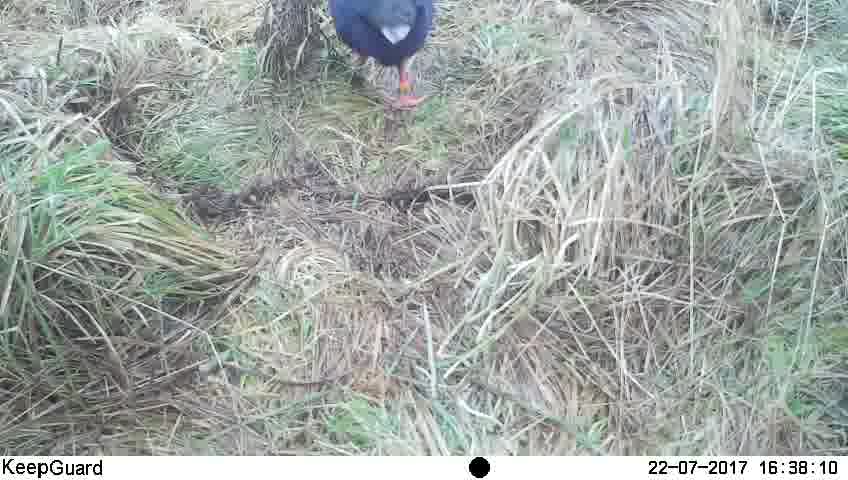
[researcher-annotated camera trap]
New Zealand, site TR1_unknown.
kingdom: Animalia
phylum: Chordata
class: Aves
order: Gruiformes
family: Rallidae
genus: Porphyrio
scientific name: Porphyrio mantelli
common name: takahe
Takahe (Porphyrio mantelli).